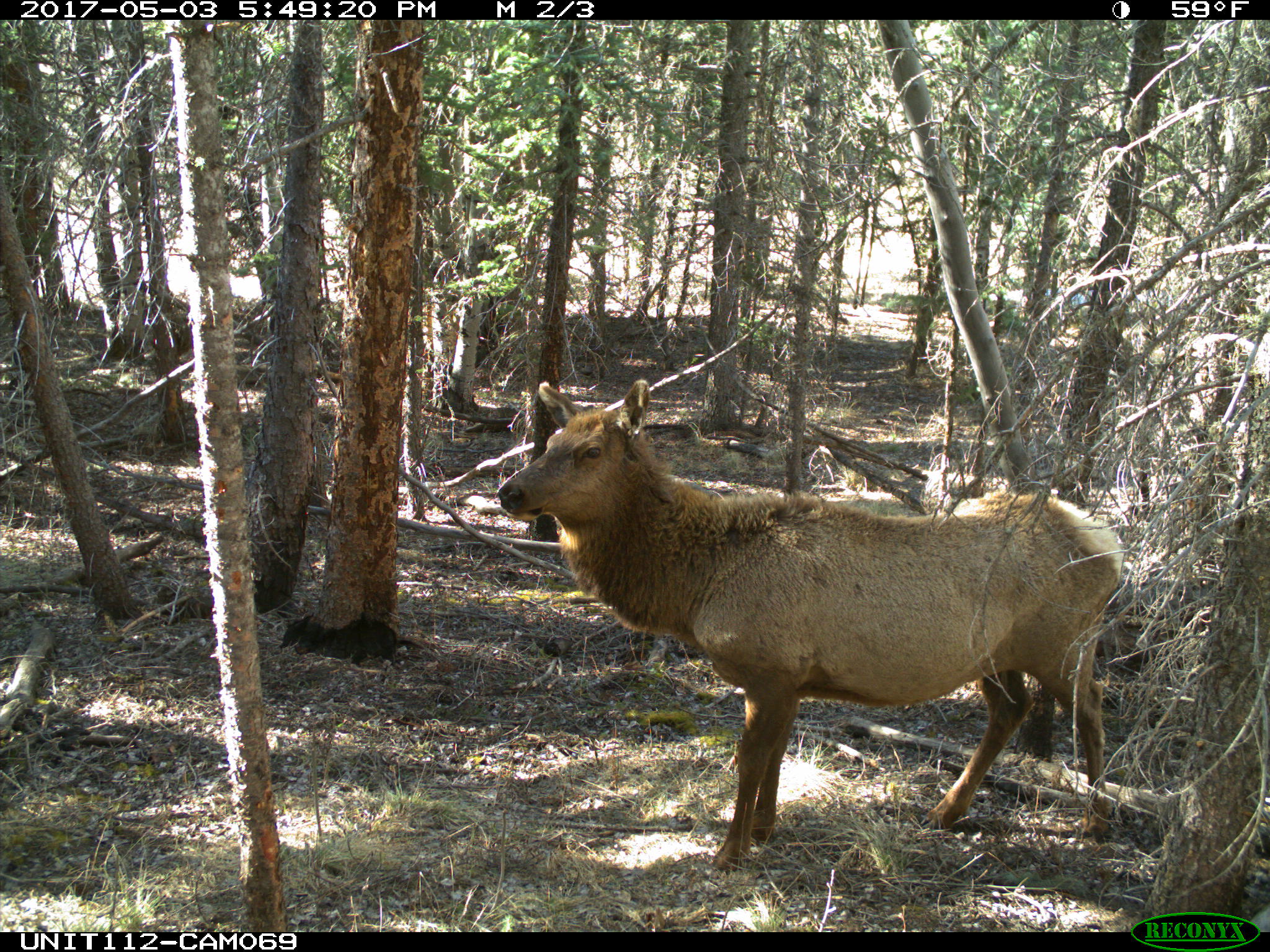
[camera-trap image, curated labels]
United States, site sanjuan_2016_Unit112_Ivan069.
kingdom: Animalia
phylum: Chordata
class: Mammalia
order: Artiodactyla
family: Cervidae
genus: Cervus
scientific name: Cervus elaphus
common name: red deer